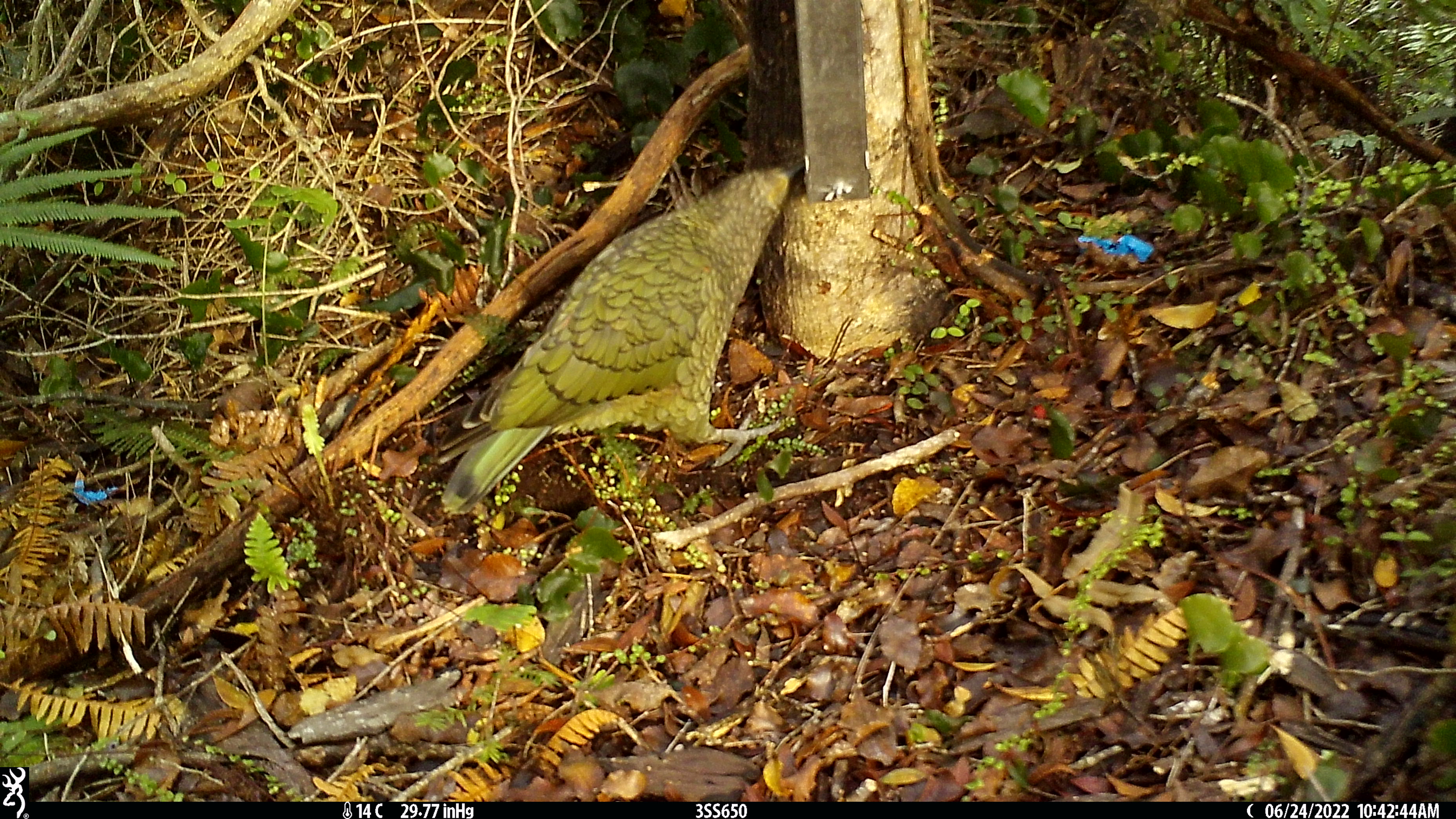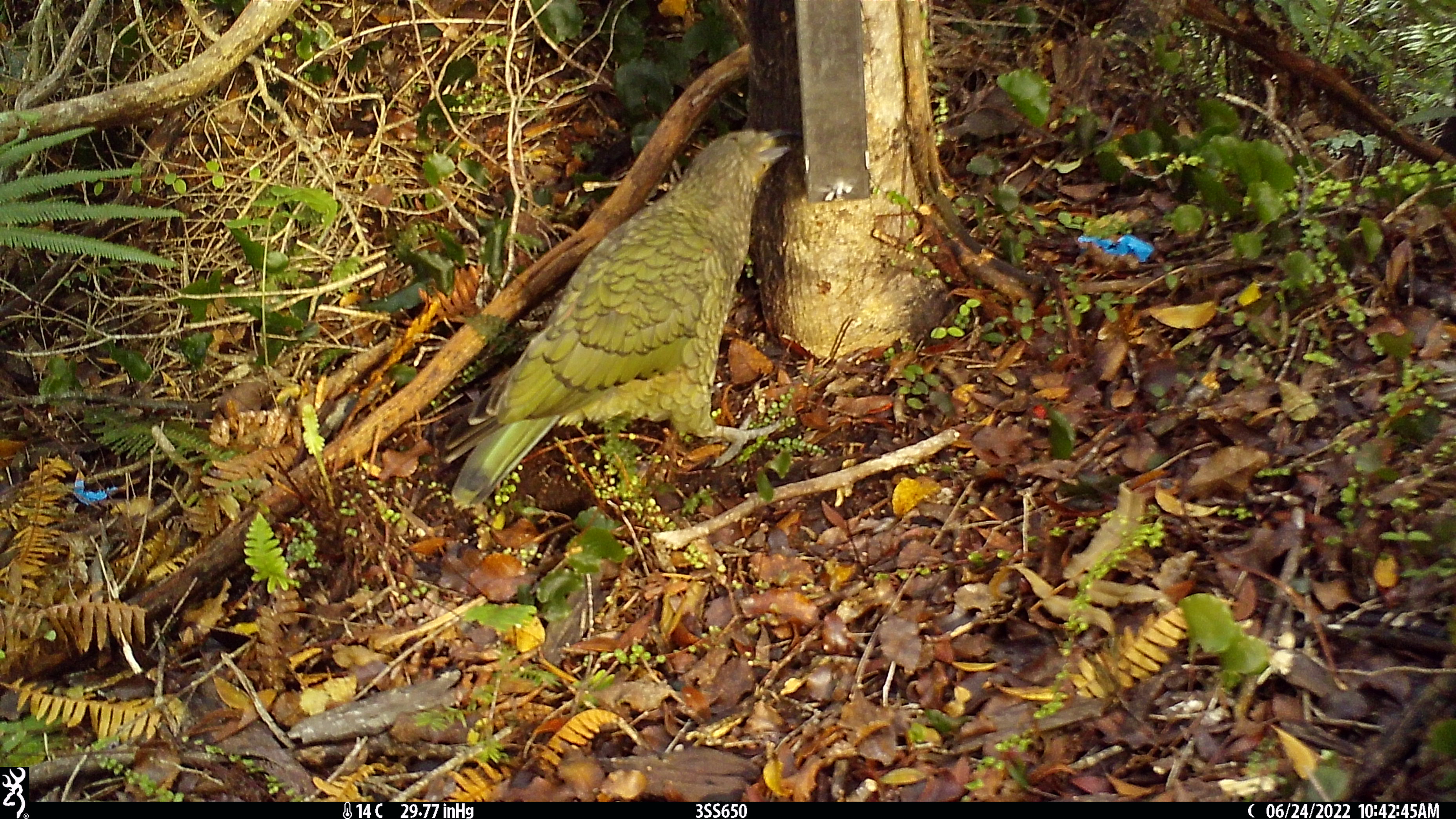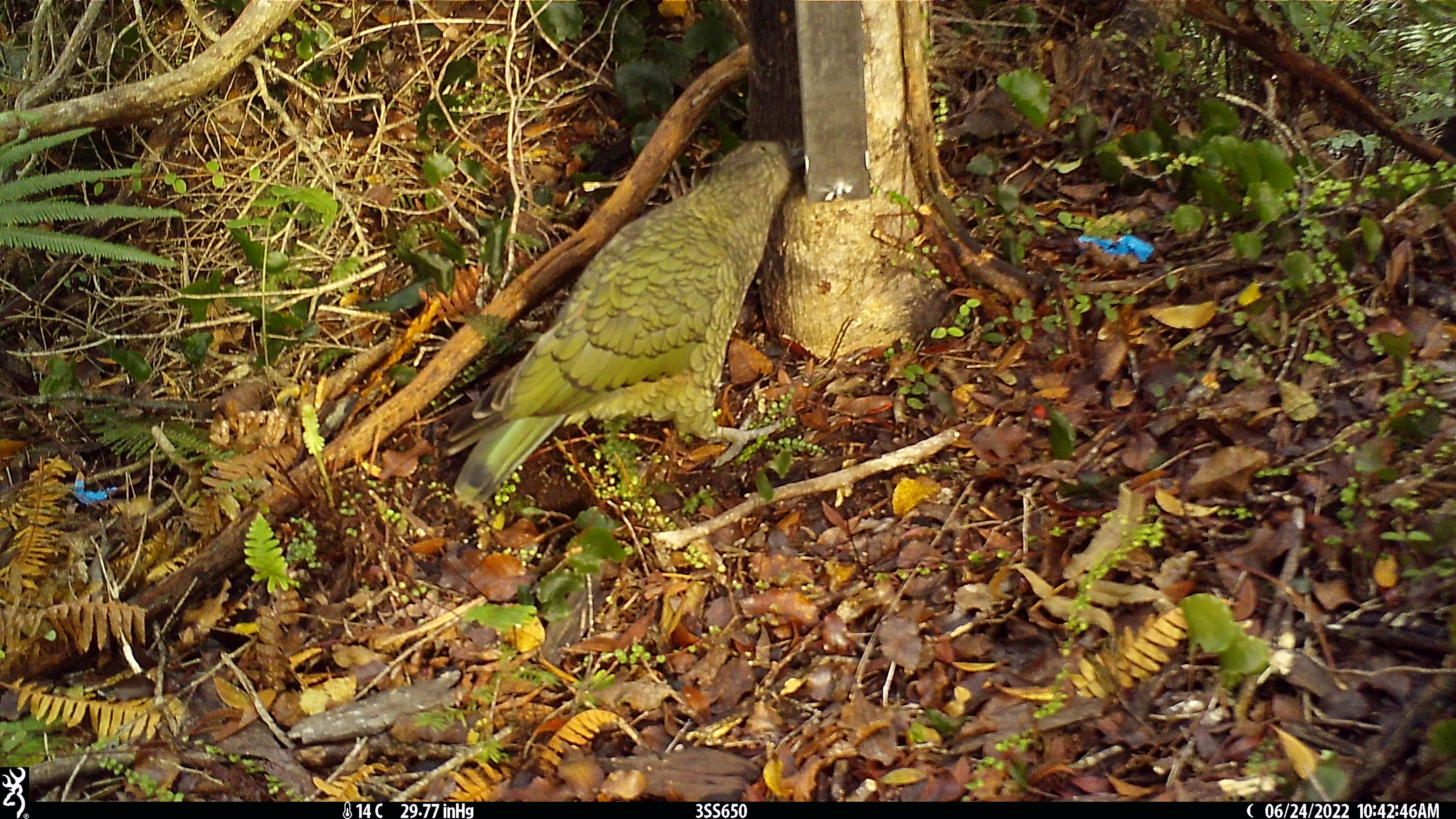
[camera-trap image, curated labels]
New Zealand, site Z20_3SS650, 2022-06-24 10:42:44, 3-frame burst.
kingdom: Animalia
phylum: Chordata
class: Aves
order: Psittaciformes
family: Strigopidae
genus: Nestor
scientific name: Nestor notabilis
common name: kea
Kea (Nestor notabilis).